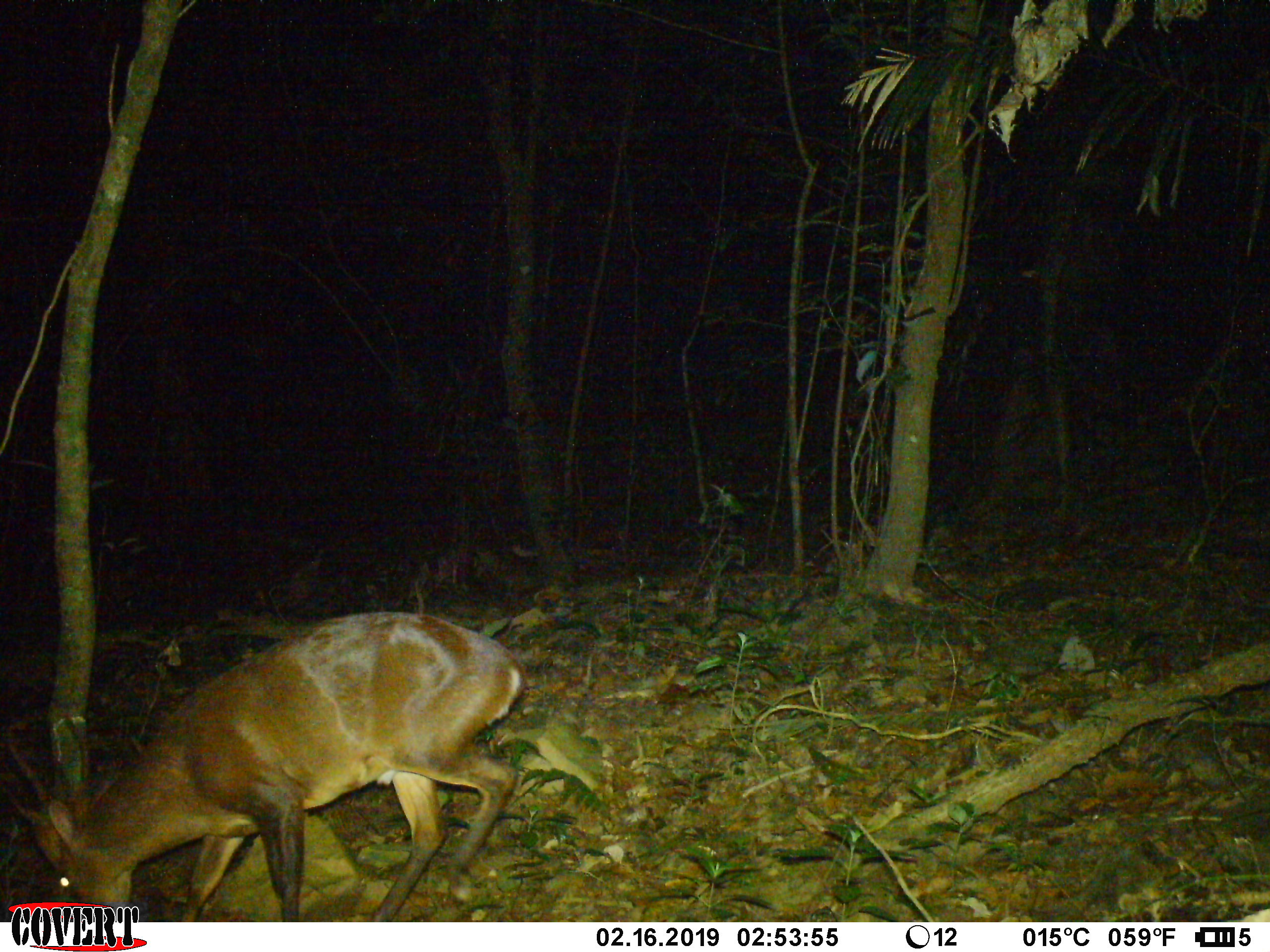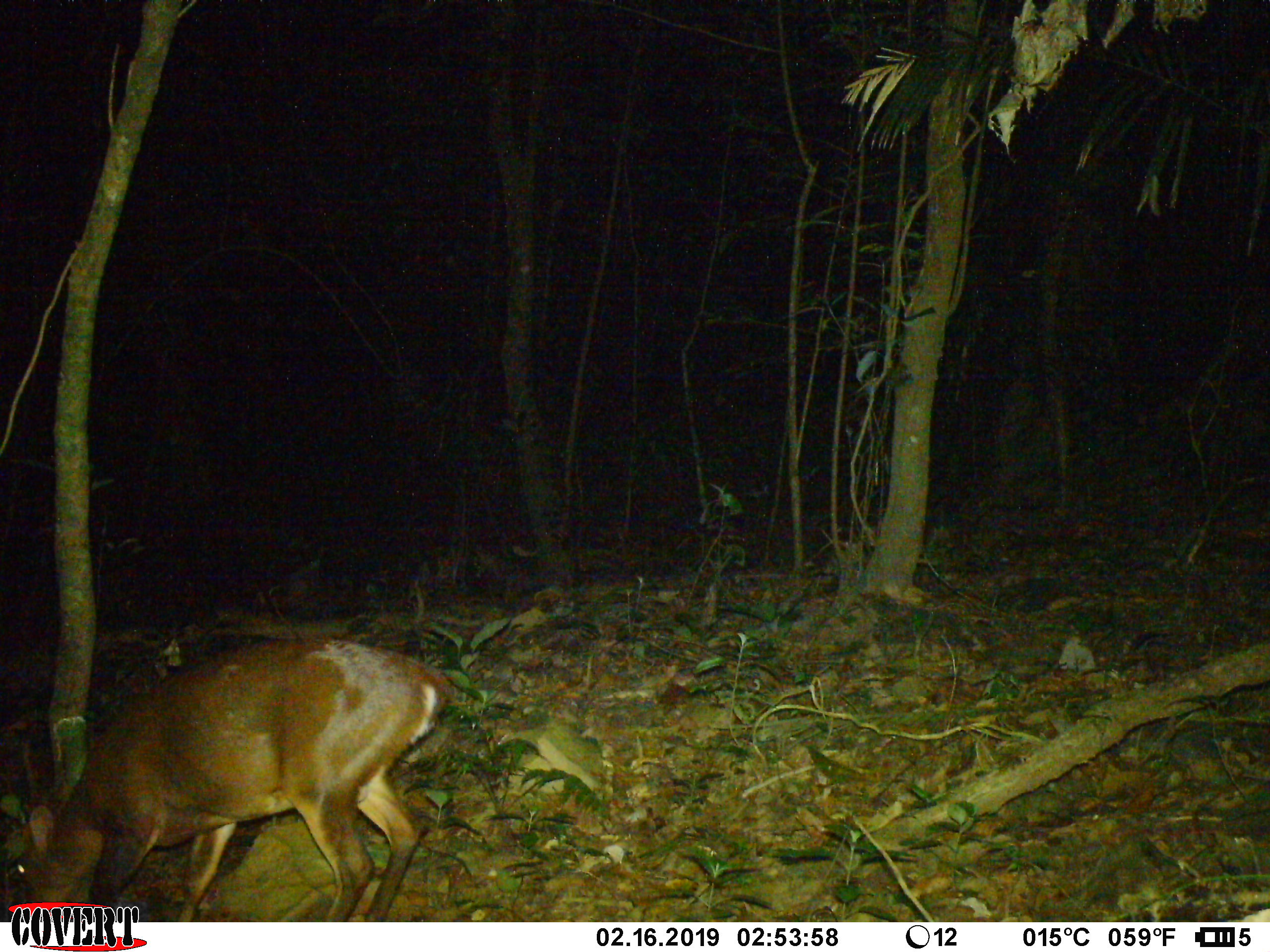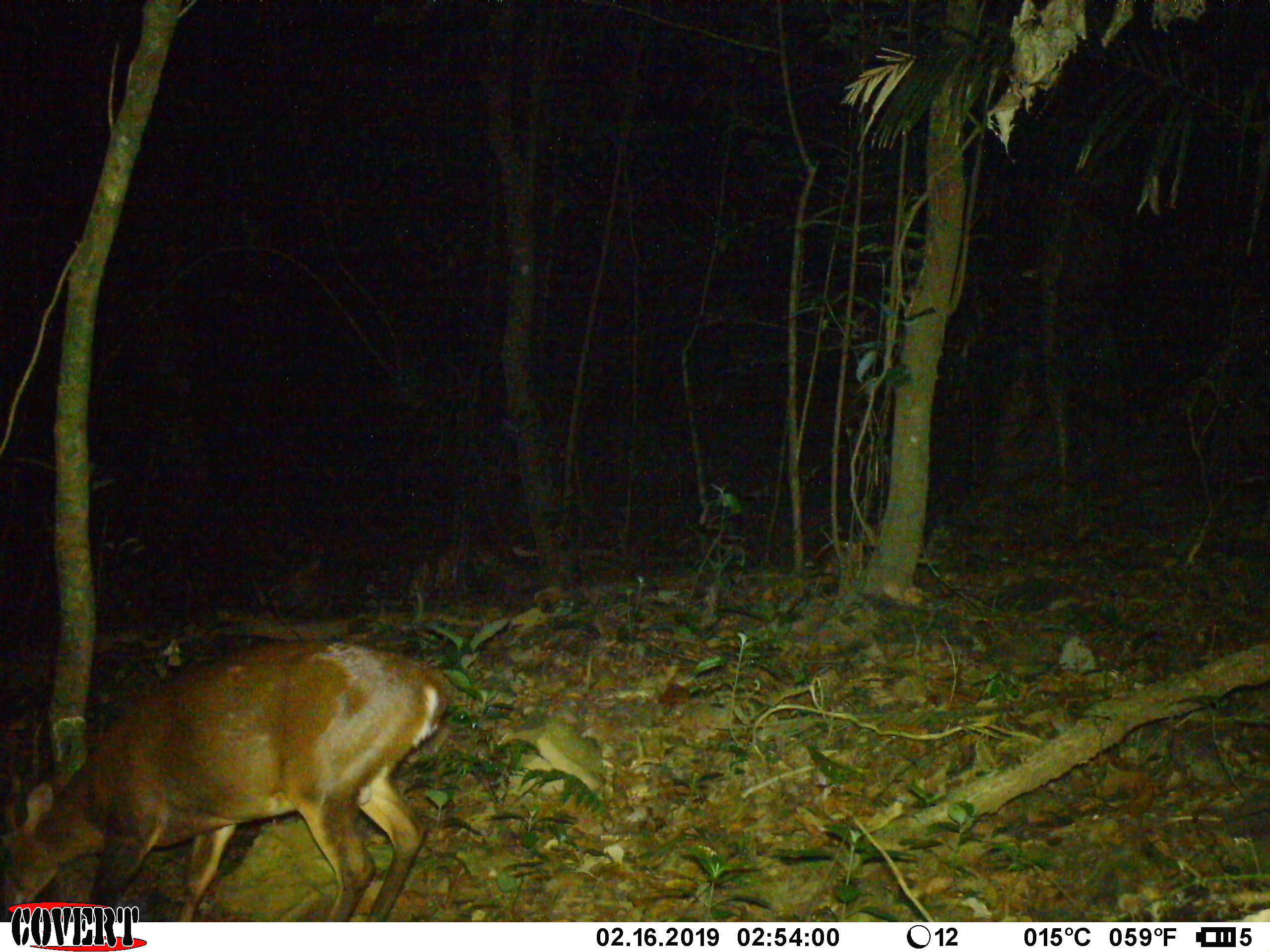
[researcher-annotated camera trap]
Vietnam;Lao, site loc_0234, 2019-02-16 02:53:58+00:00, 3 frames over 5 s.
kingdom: Animalia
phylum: Chordata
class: Mammalia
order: Artiodactyla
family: Cervidae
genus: Muntiacus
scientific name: Muntiacus vuquangensis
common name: large-antlered muntjac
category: large antlered muntjac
Large antlered muntjac (large-antlered muntjac) (Muntiacus vuquangensis). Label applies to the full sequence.